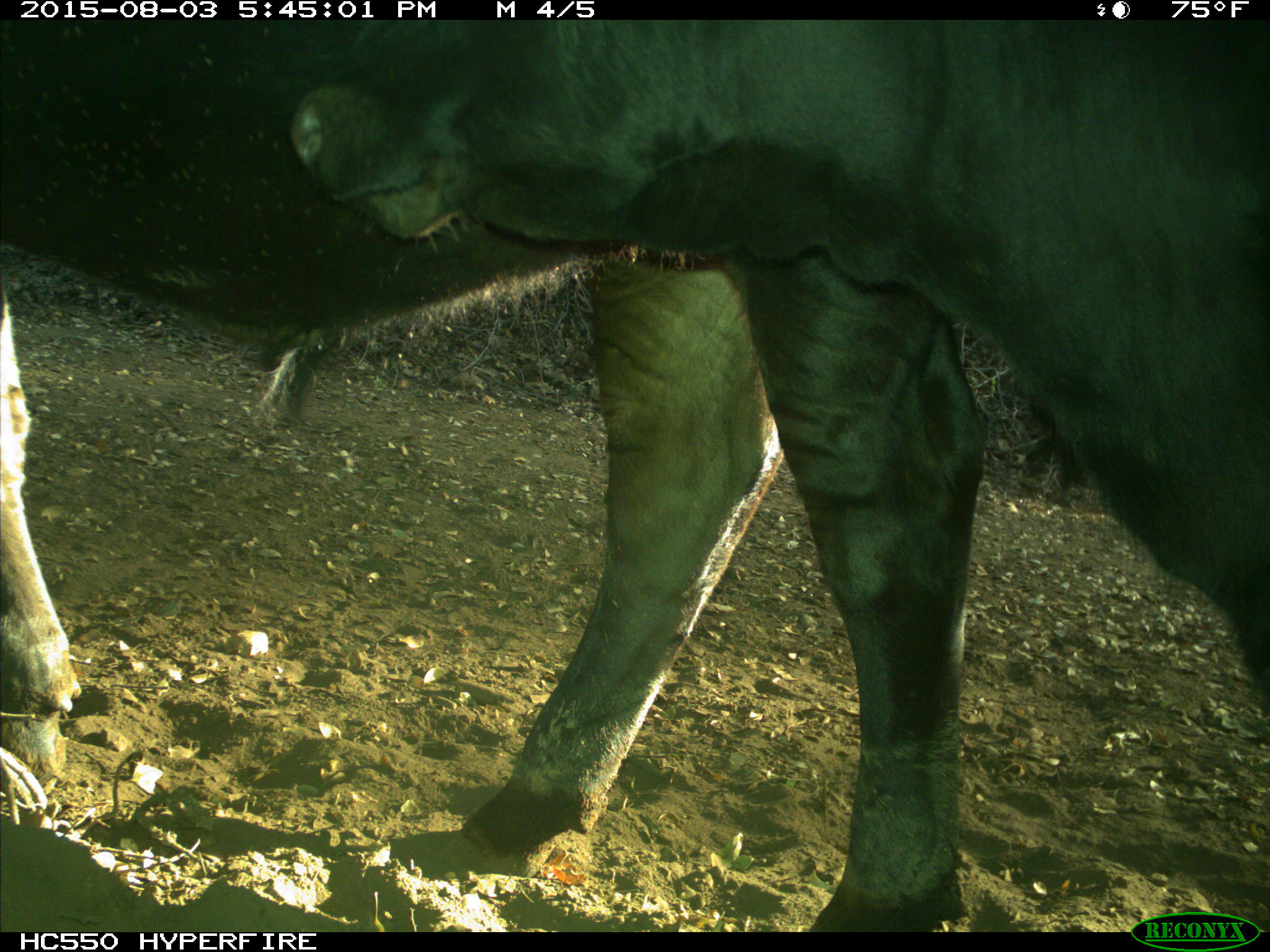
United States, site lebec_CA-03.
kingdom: Animalia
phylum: Chordata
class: Mammalia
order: Artiodactyla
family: Bovidae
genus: Bos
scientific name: Bos taurus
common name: domestic cow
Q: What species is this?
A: Bos taurus (domestic cow).